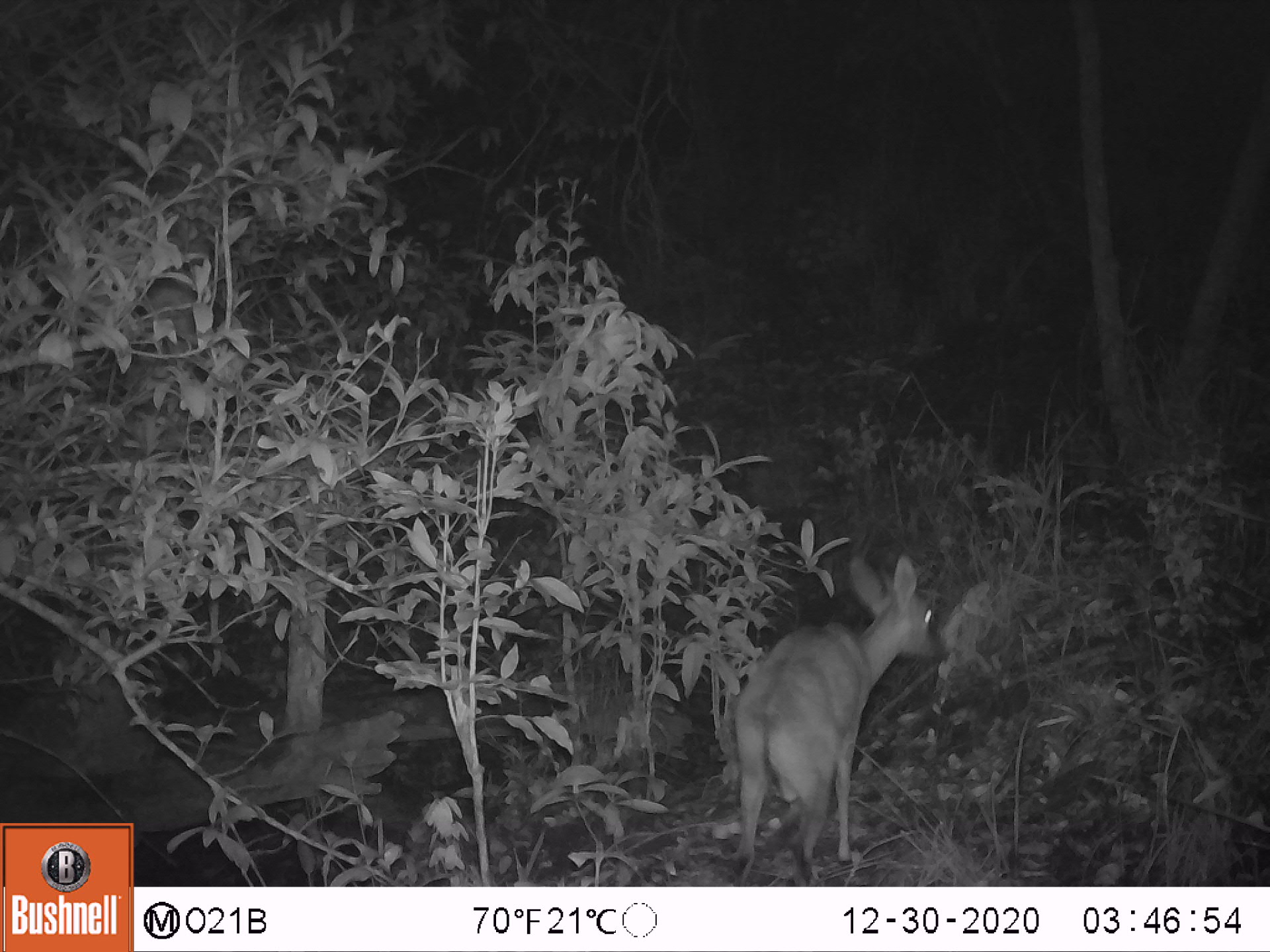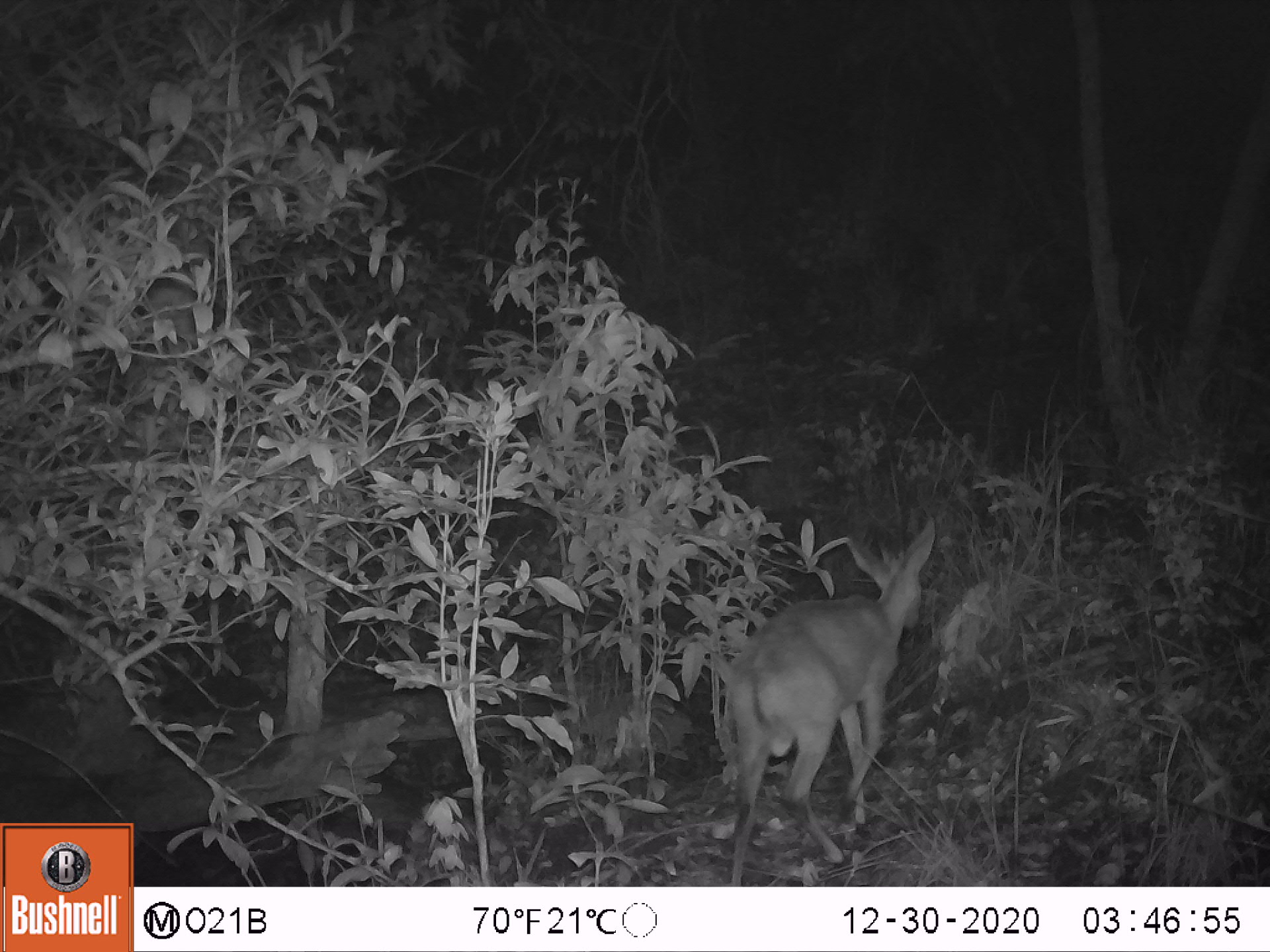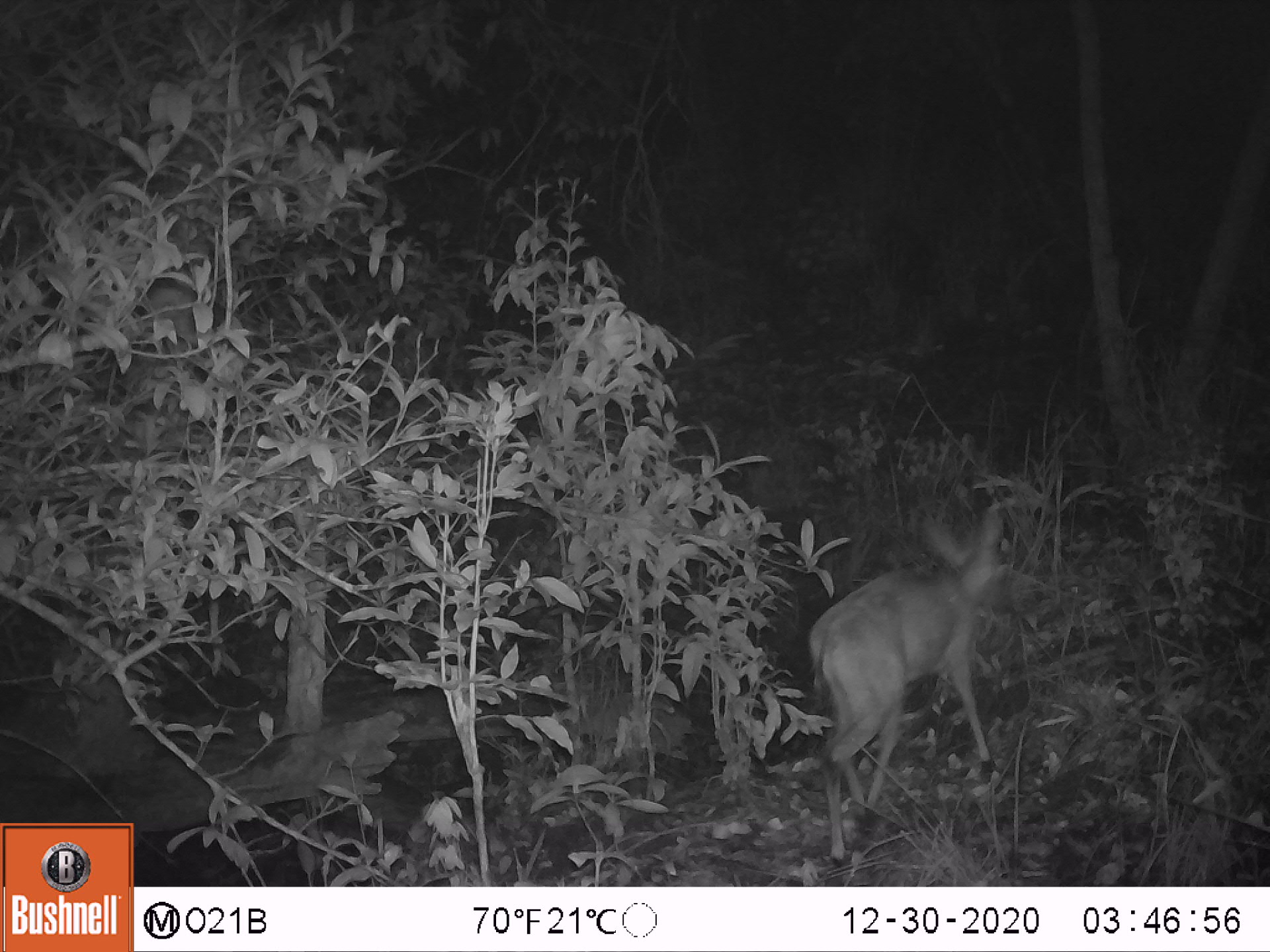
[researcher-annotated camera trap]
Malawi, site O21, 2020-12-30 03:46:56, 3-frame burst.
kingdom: Animalia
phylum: Chordata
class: Mammalia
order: Artiodactyla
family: Bovidae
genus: Sylvicapra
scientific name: Sylvicapra grimmia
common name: common duiker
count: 1